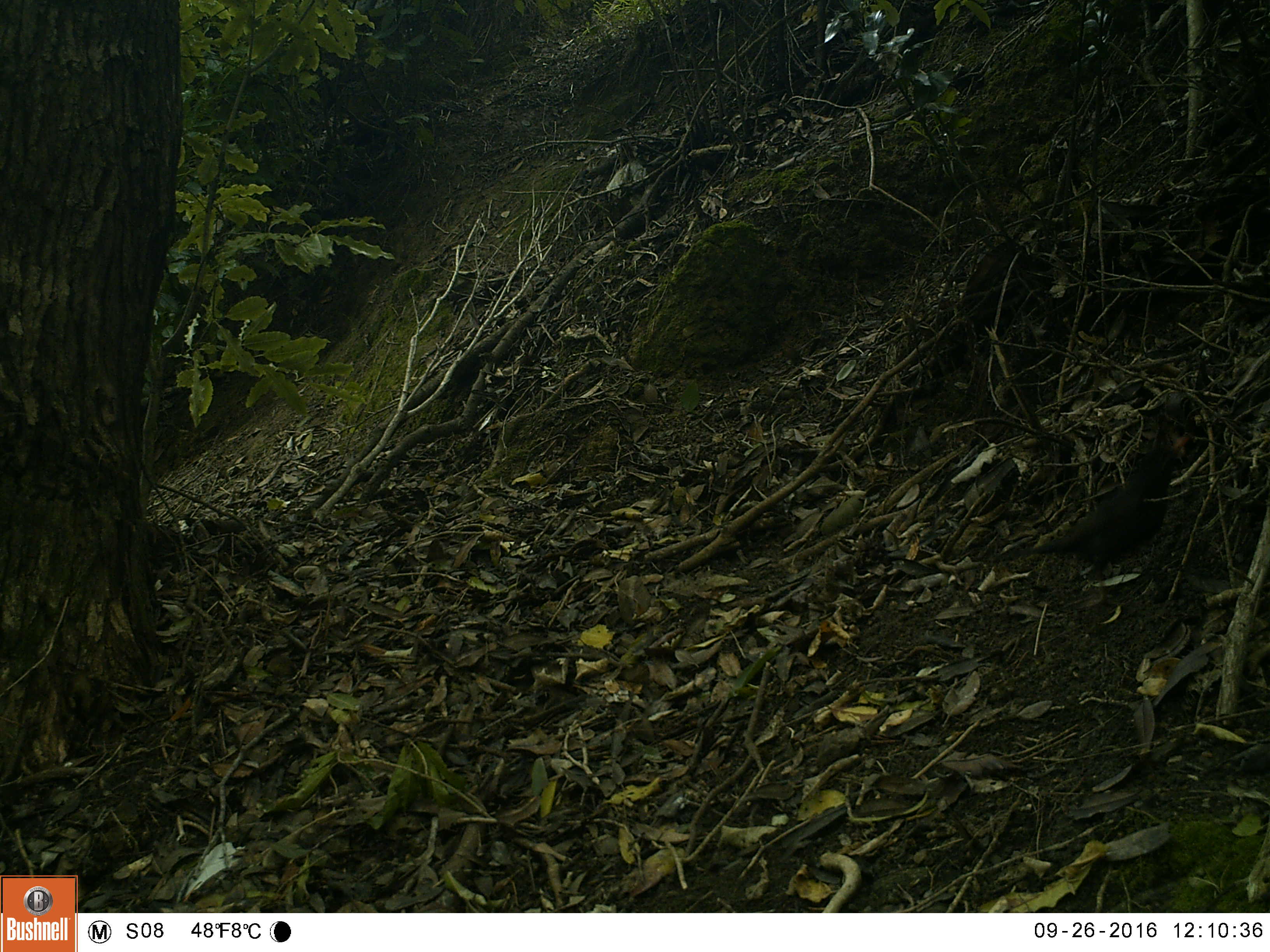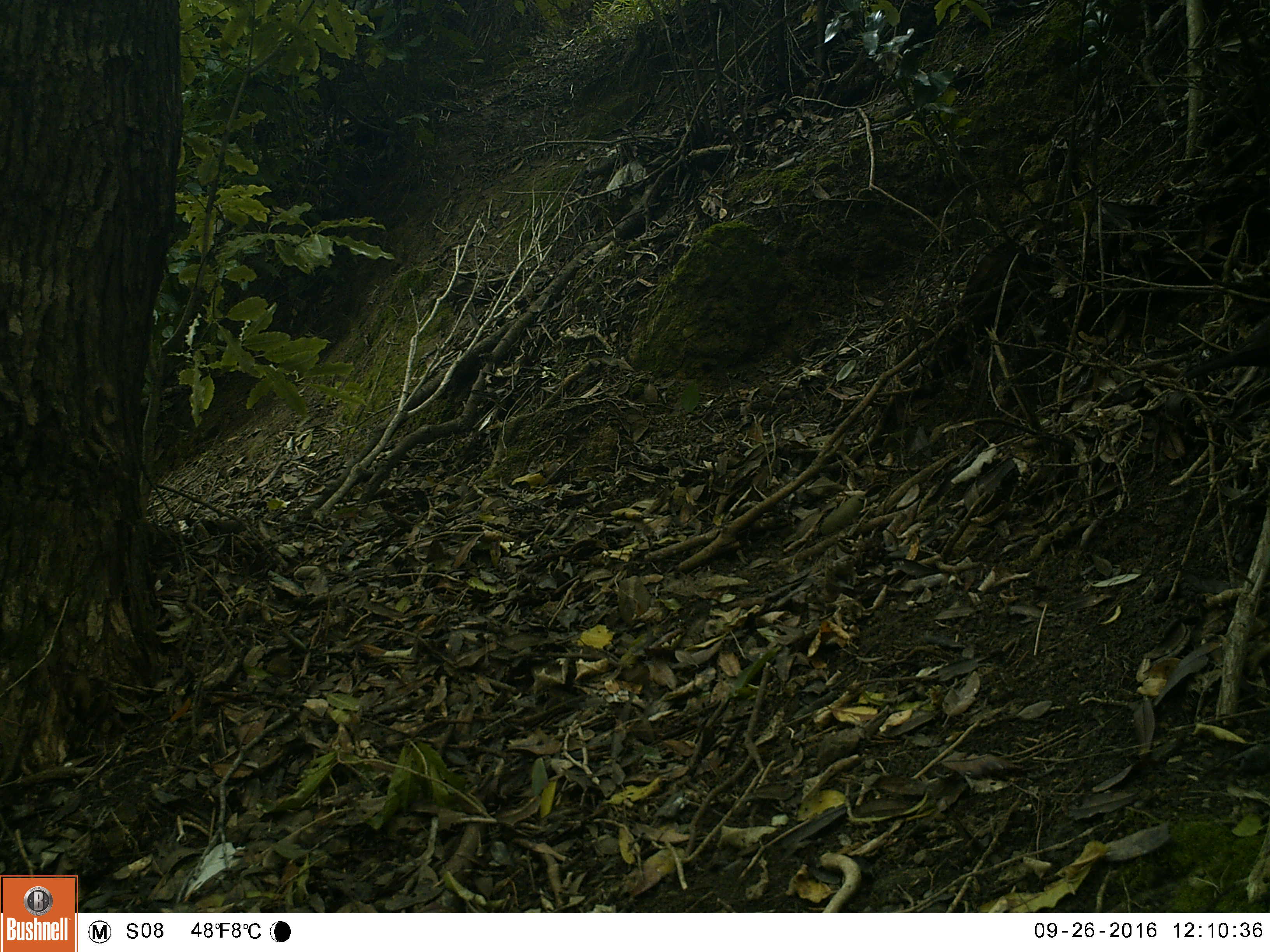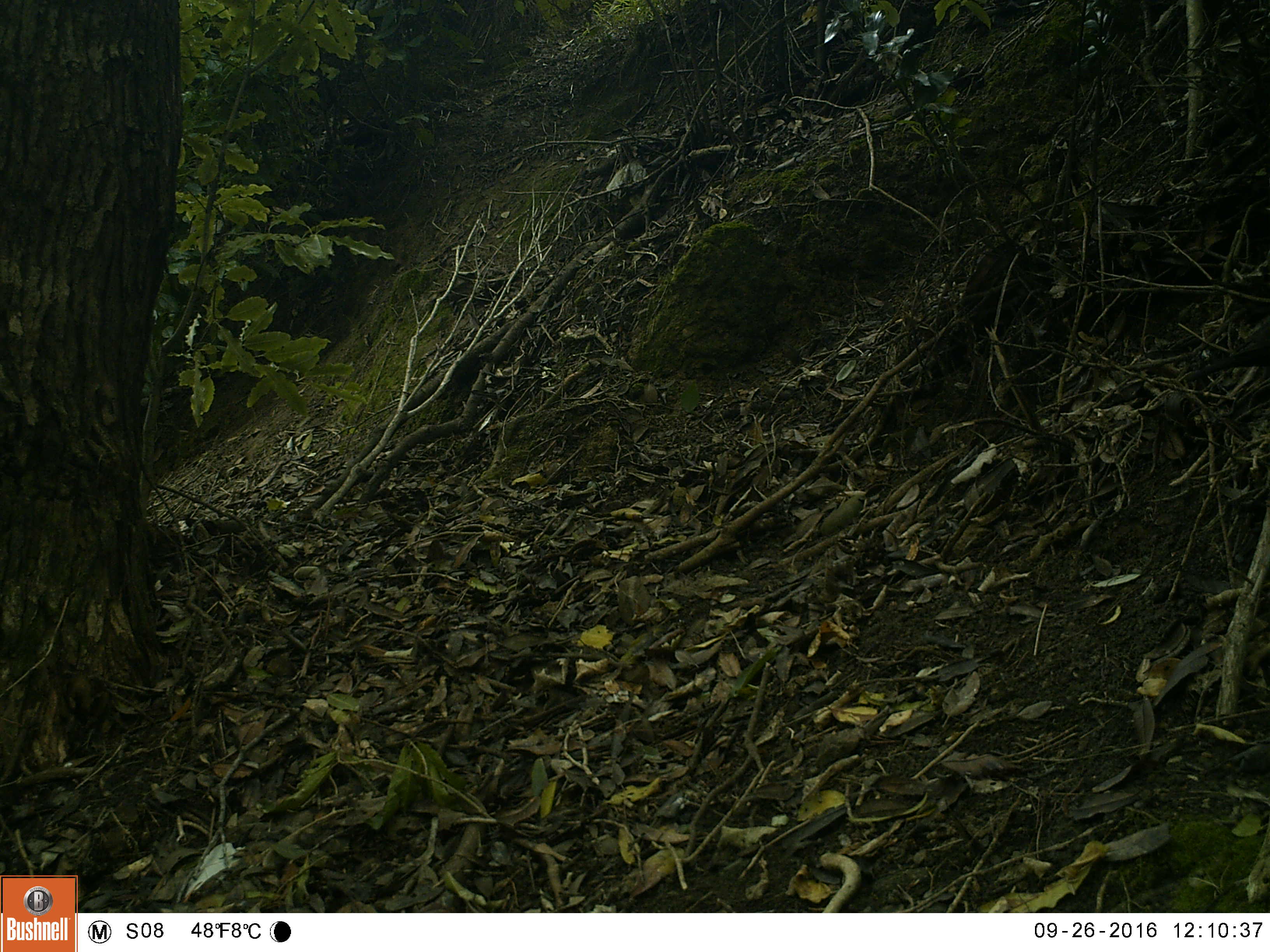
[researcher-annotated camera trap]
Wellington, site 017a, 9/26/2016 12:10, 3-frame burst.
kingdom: Animalia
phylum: Chordata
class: Aves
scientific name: Aves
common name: bird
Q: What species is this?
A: Bird (Aves).